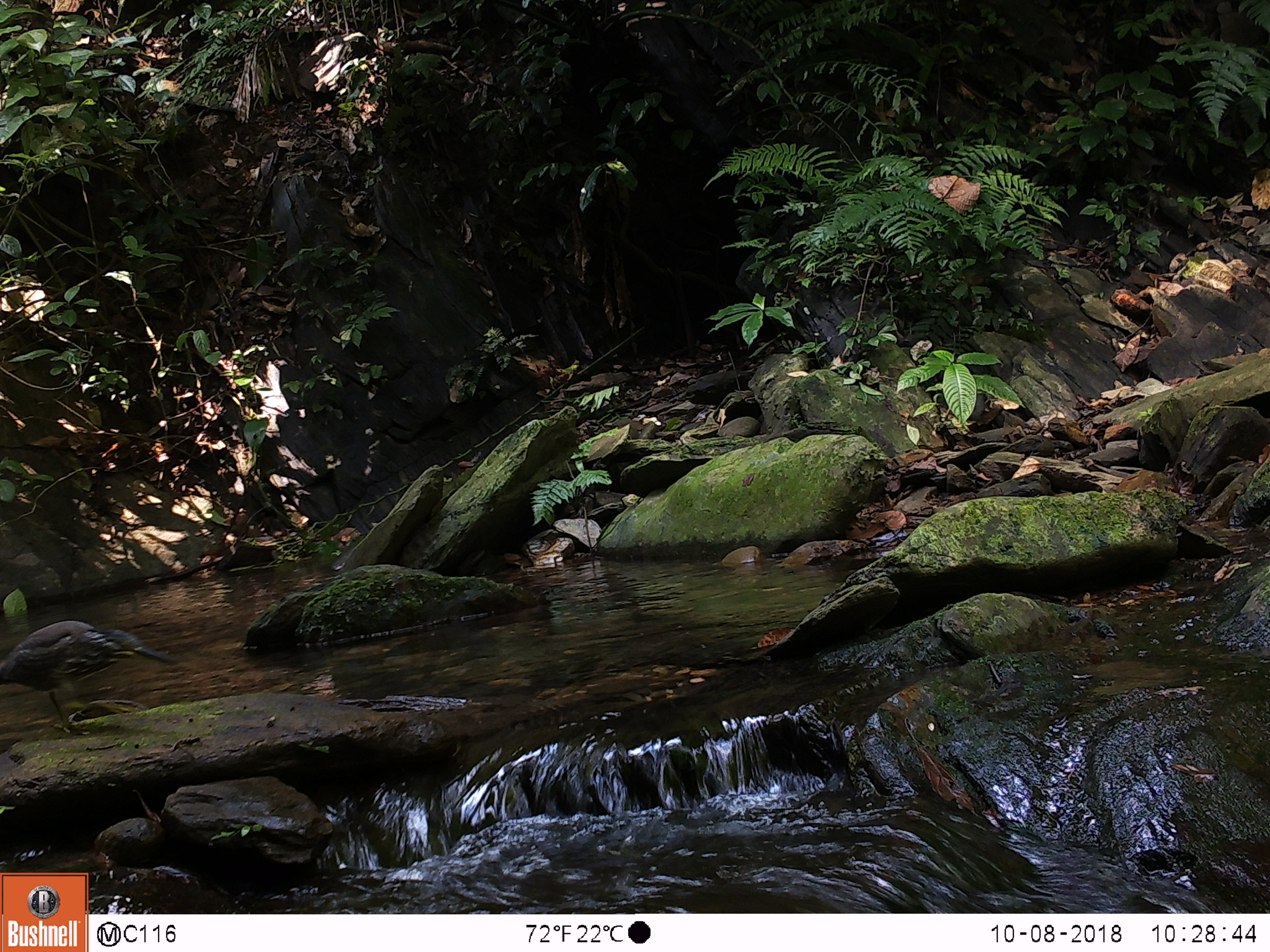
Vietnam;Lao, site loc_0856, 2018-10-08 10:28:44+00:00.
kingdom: Animalia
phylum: Chordata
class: Aves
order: Pelecaniformes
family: Ardeidae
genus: Butorides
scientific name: Butorides striata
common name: striated heron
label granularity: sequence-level